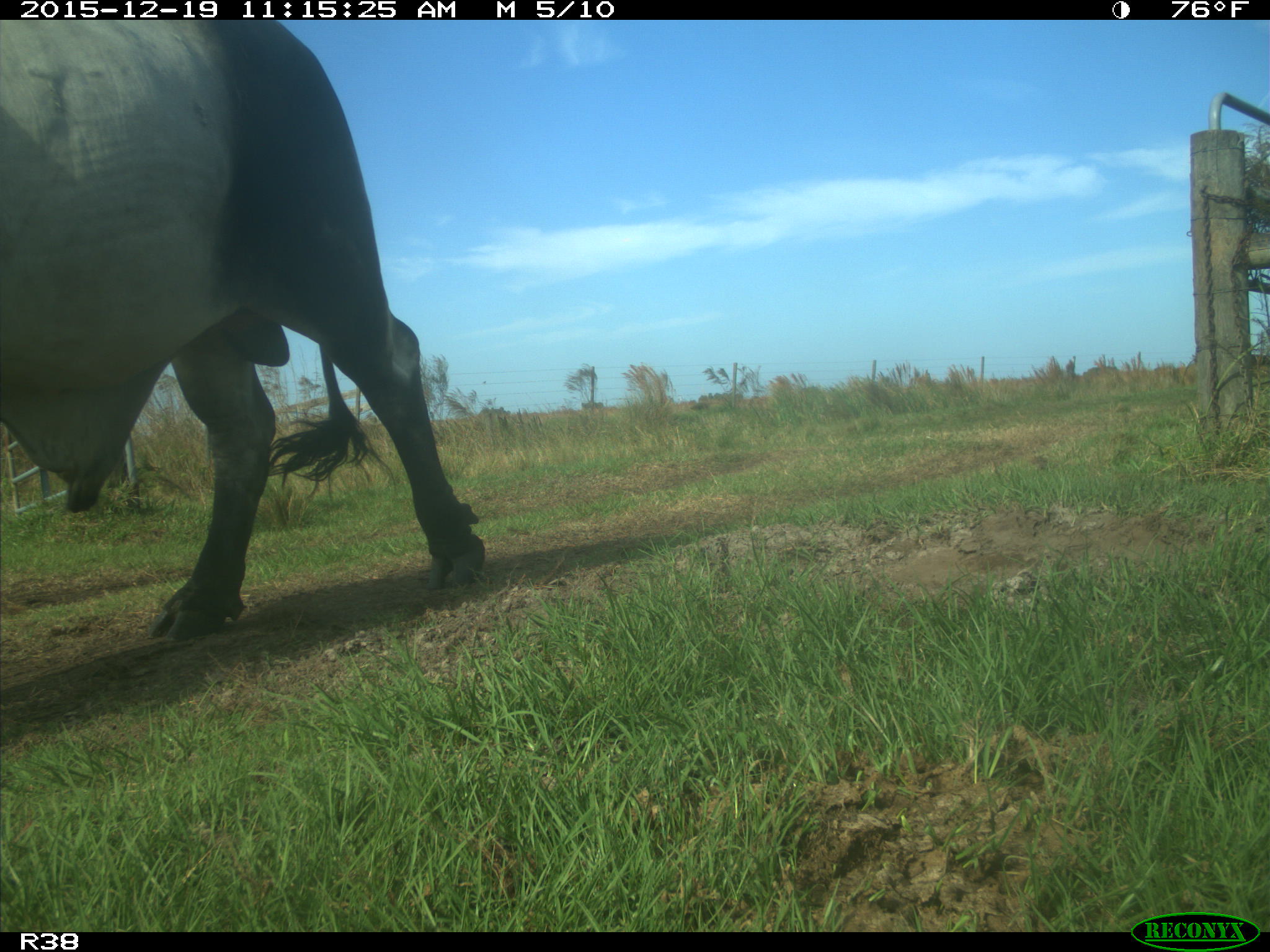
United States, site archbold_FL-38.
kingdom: Animalia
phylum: Chordata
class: Mammalia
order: Artiodactyla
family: Bovidae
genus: Bos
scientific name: Bos taurus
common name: domestic cow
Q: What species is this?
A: Bos taurus (domestic cow).